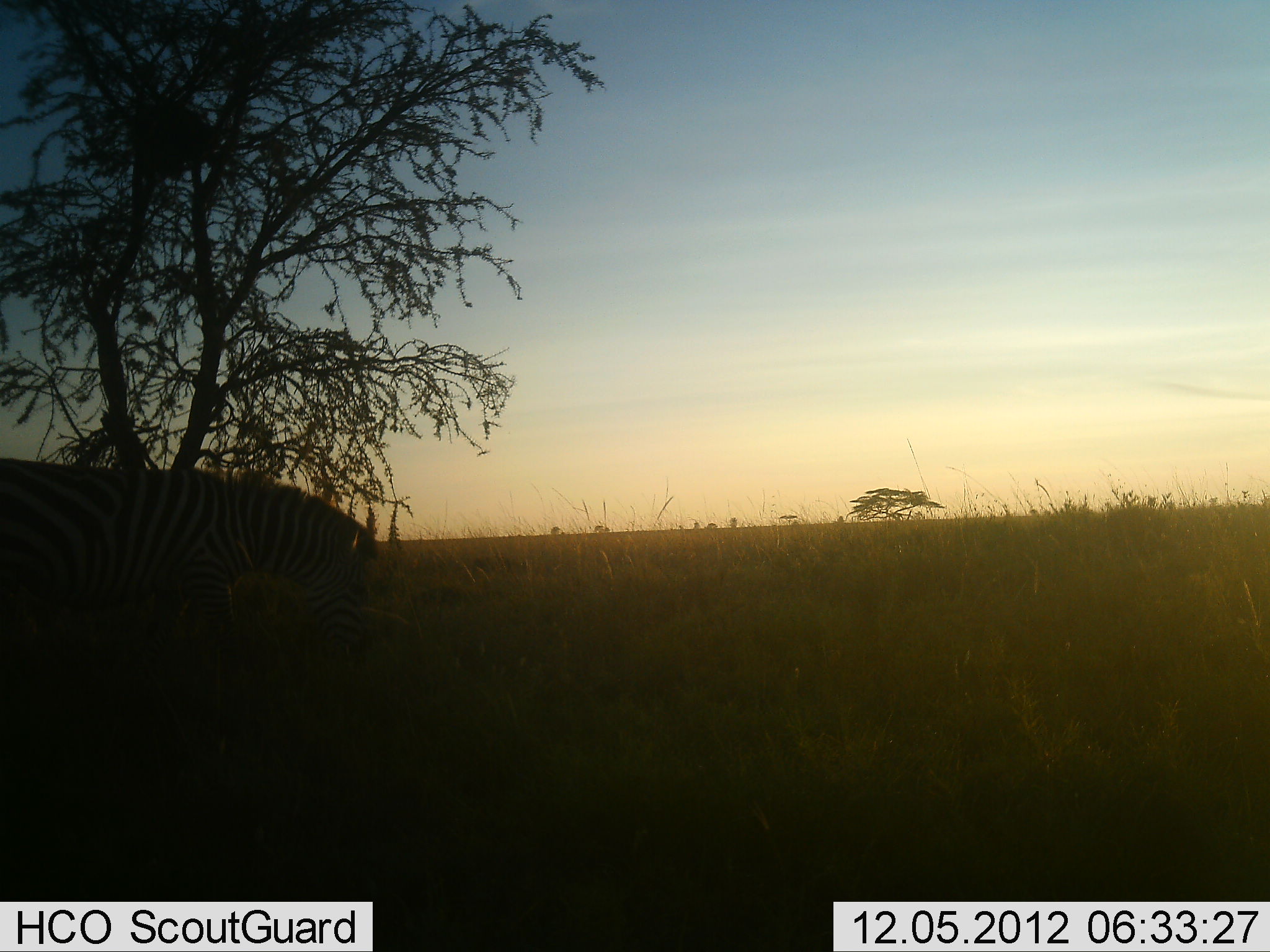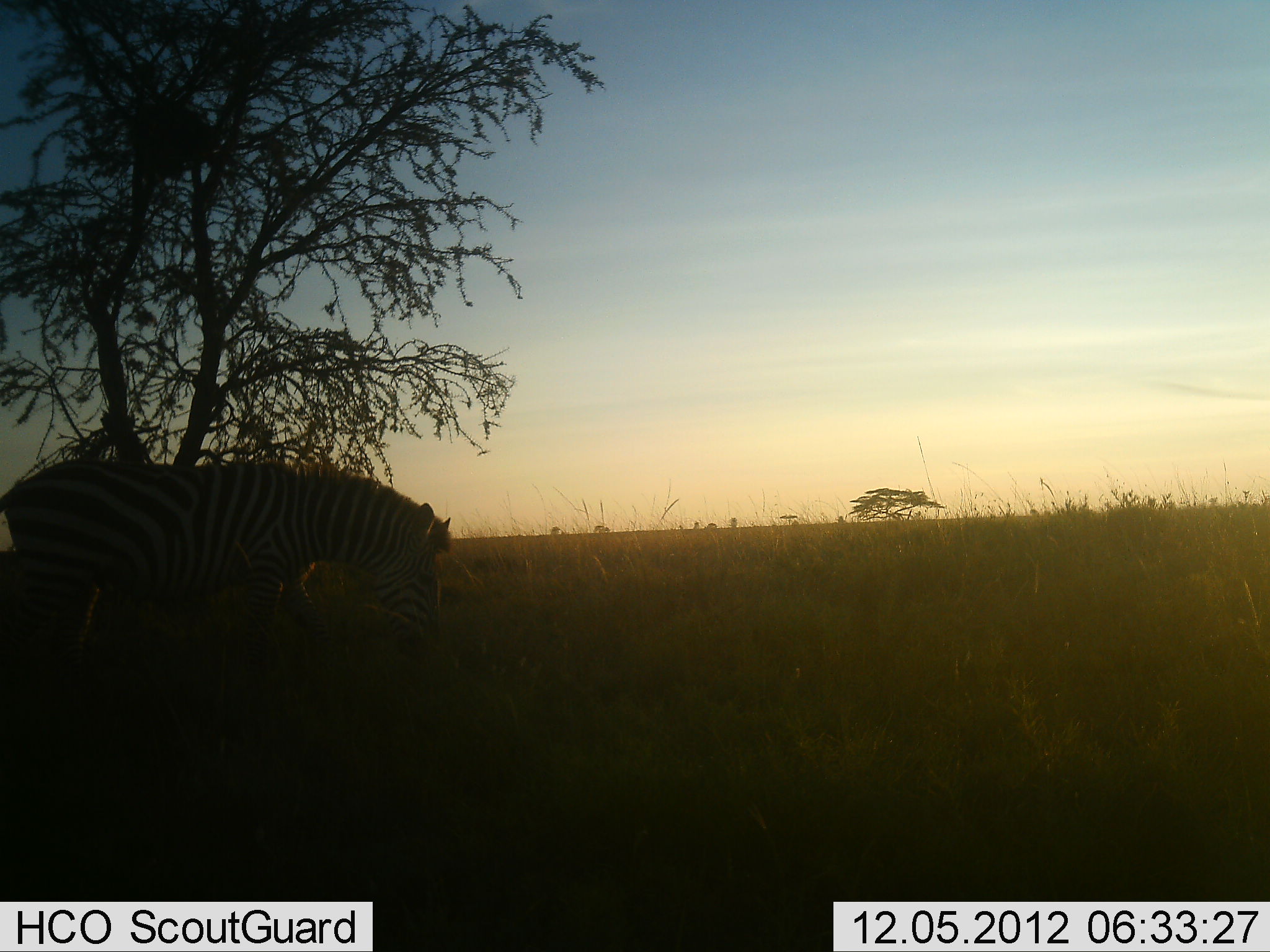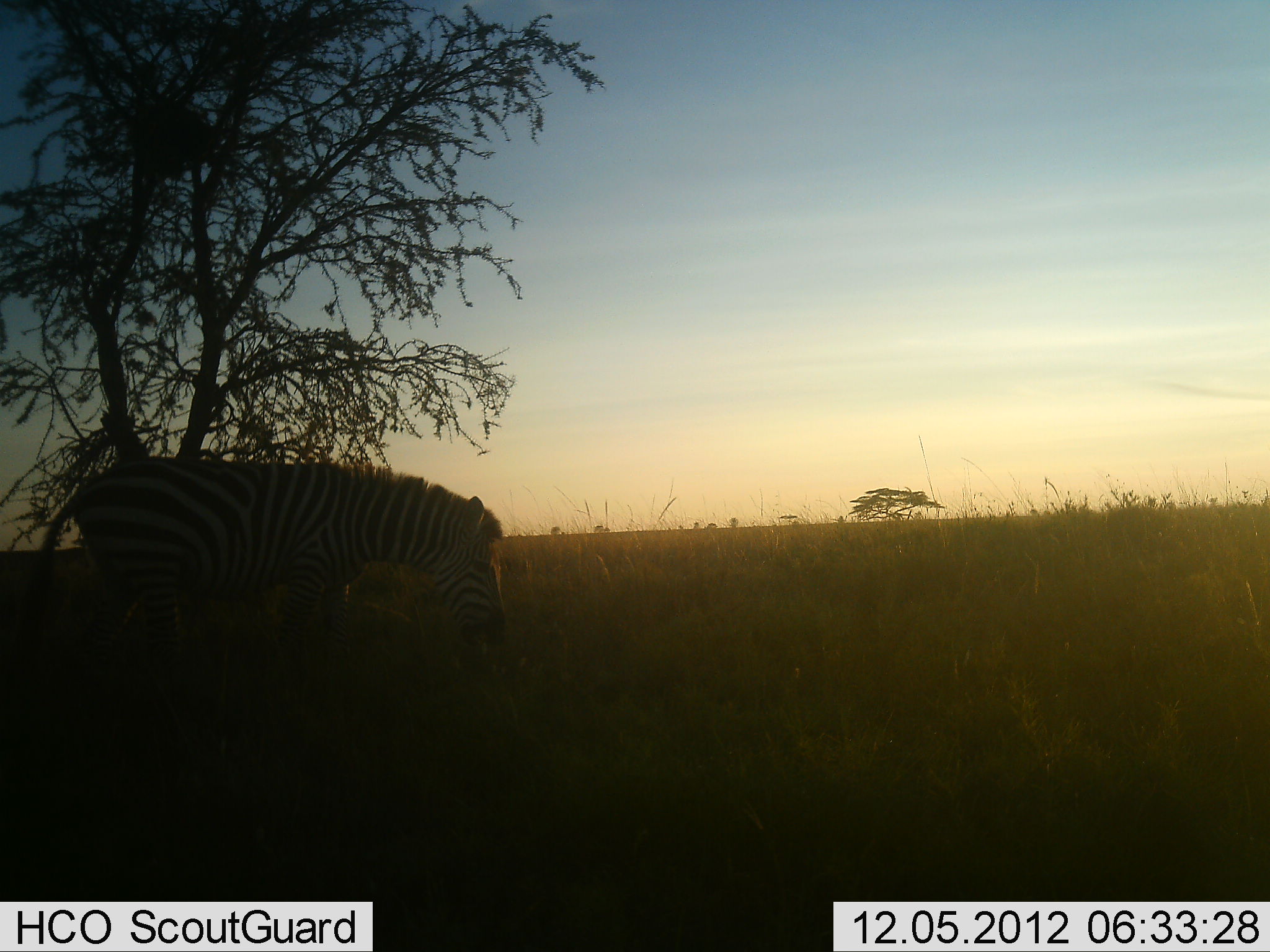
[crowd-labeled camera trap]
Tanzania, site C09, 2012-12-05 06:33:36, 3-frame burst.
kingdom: Animalia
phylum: Chordata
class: Mammalia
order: Perissodactyla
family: Equidae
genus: Equus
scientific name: Equus quagga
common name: plains zebra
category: zebra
Zebra (plains zebra) (Equus quagga), count 1. Behavior (volunteer vote fractions): standing 10%, resting 0%, moving 80%, interacting 0%. Young present (vote fraction): 0%. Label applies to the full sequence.